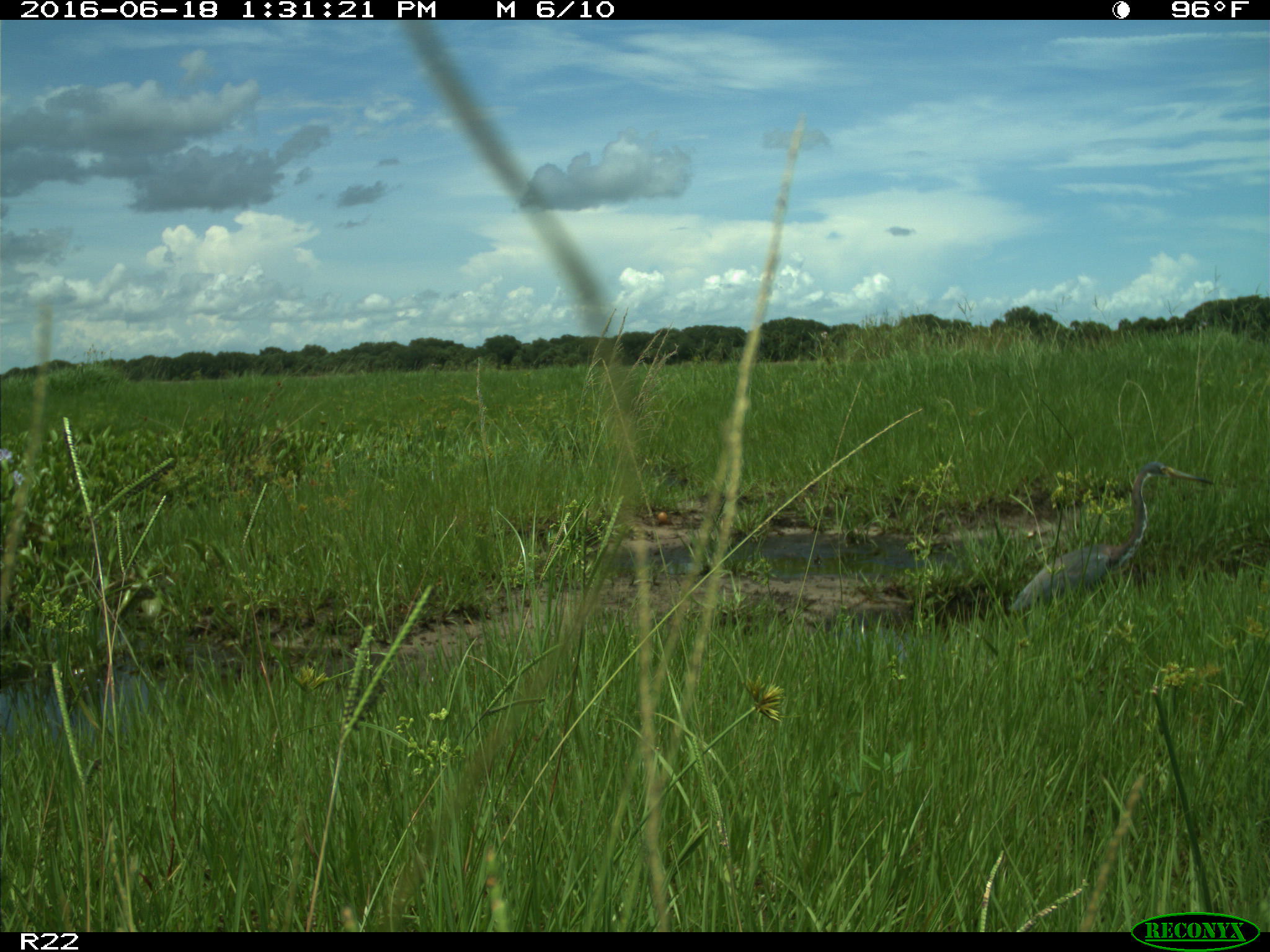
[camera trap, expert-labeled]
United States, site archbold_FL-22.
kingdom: Animalia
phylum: Chordata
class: Aves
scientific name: Aves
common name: birds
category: unidentified bird